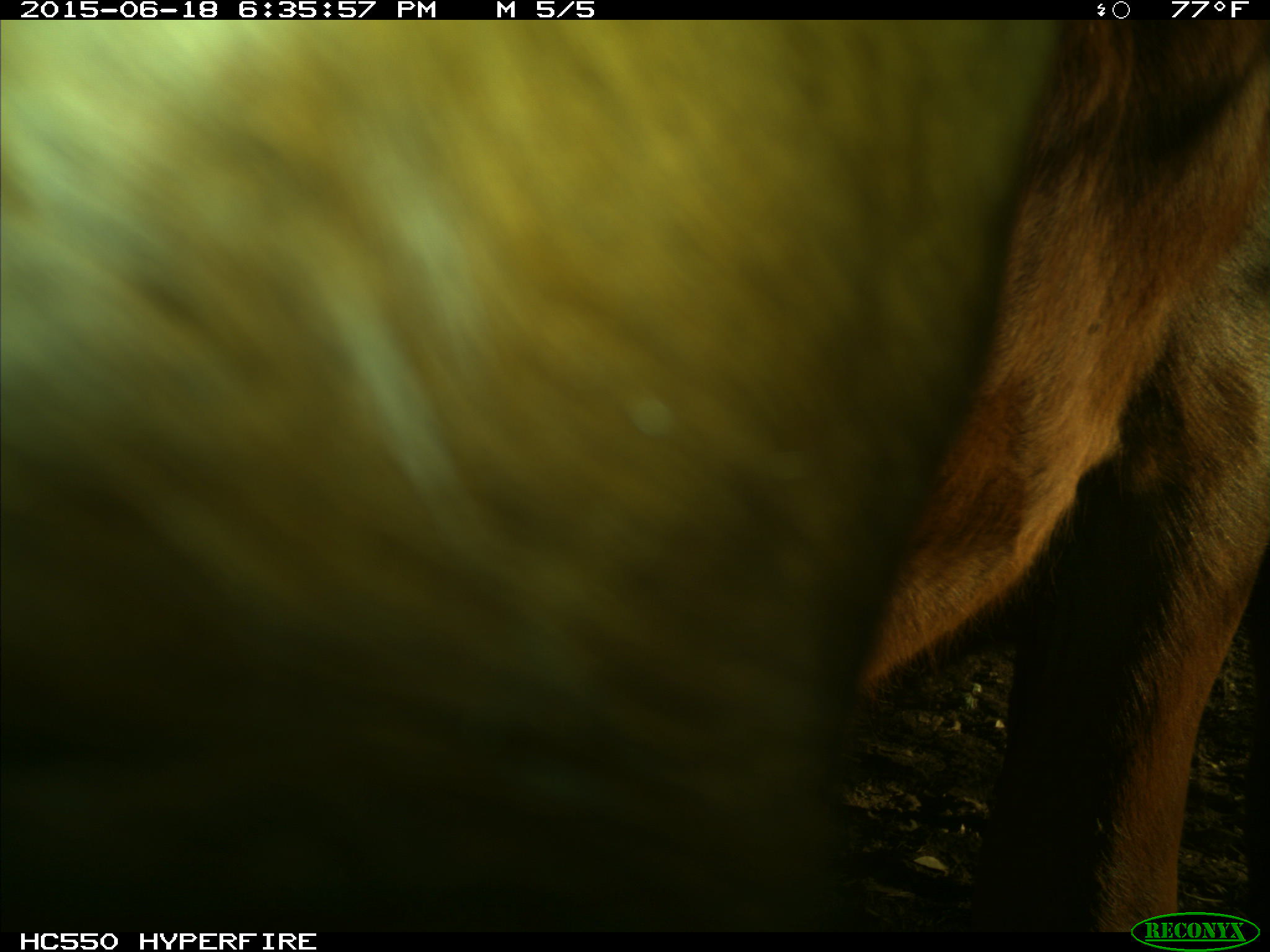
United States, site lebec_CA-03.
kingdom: Animalia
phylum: Chordata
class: Mammalia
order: Artiodactyla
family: Bovidae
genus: Bos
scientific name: Bos taurus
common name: domestic cow